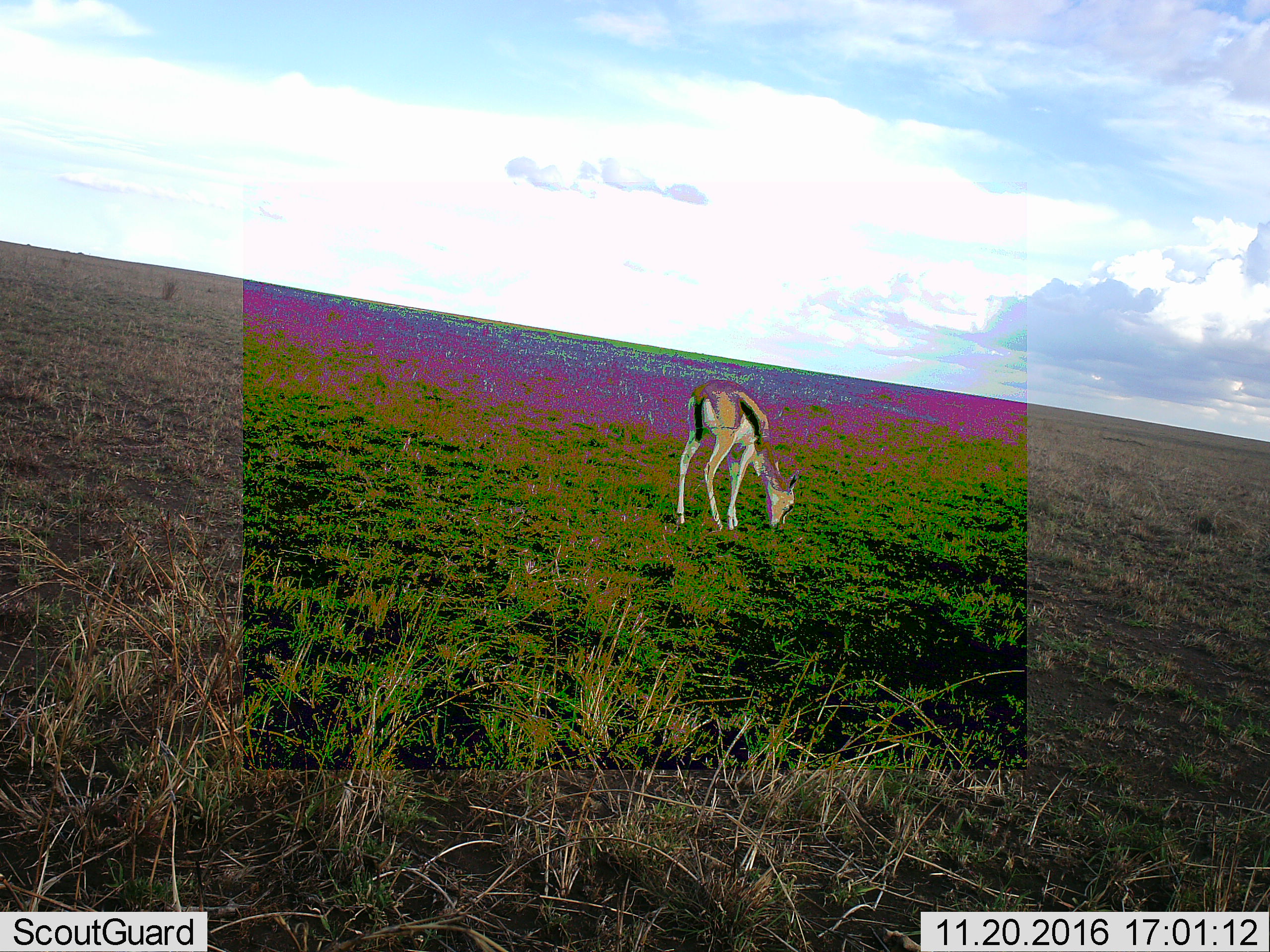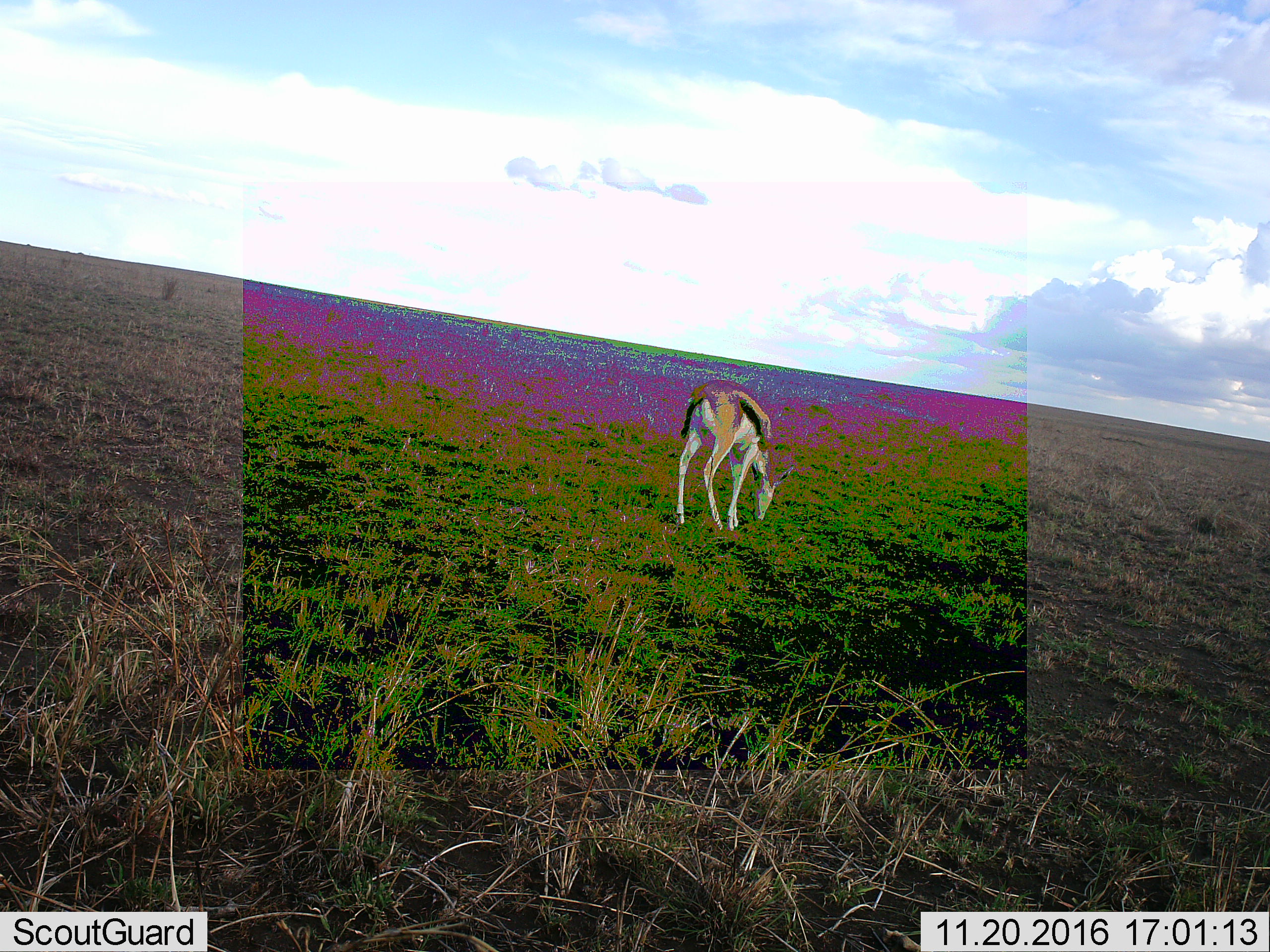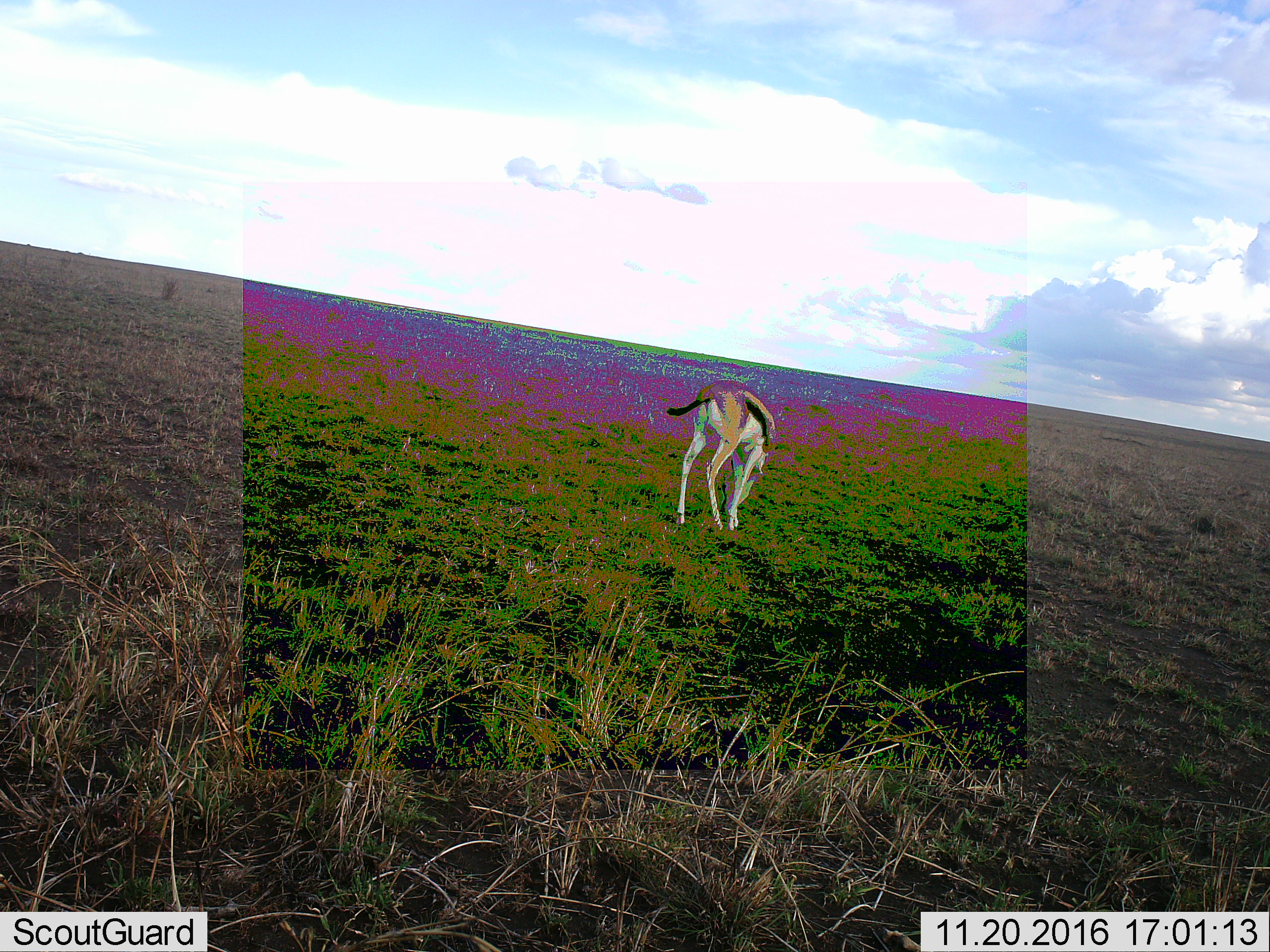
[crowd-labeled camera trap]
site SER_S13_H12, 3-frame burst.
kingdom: Animalia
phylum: Chordata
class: Mammalia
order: Artiodactyla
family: Bovidae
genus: Eudorcas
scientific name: Eudorcas thomsonii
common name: thomson's gazelle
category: gazellethomsons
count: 1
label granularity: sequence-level